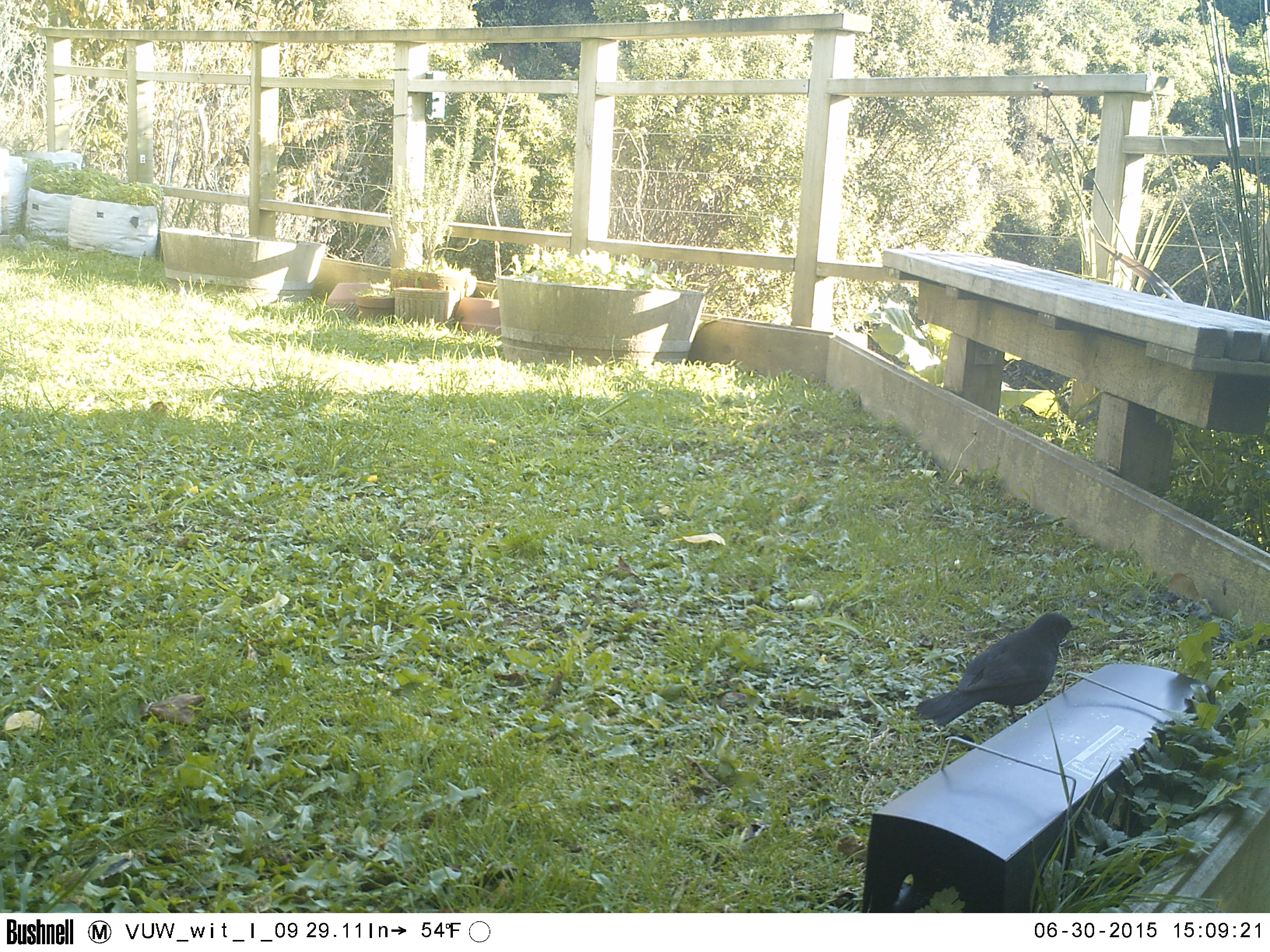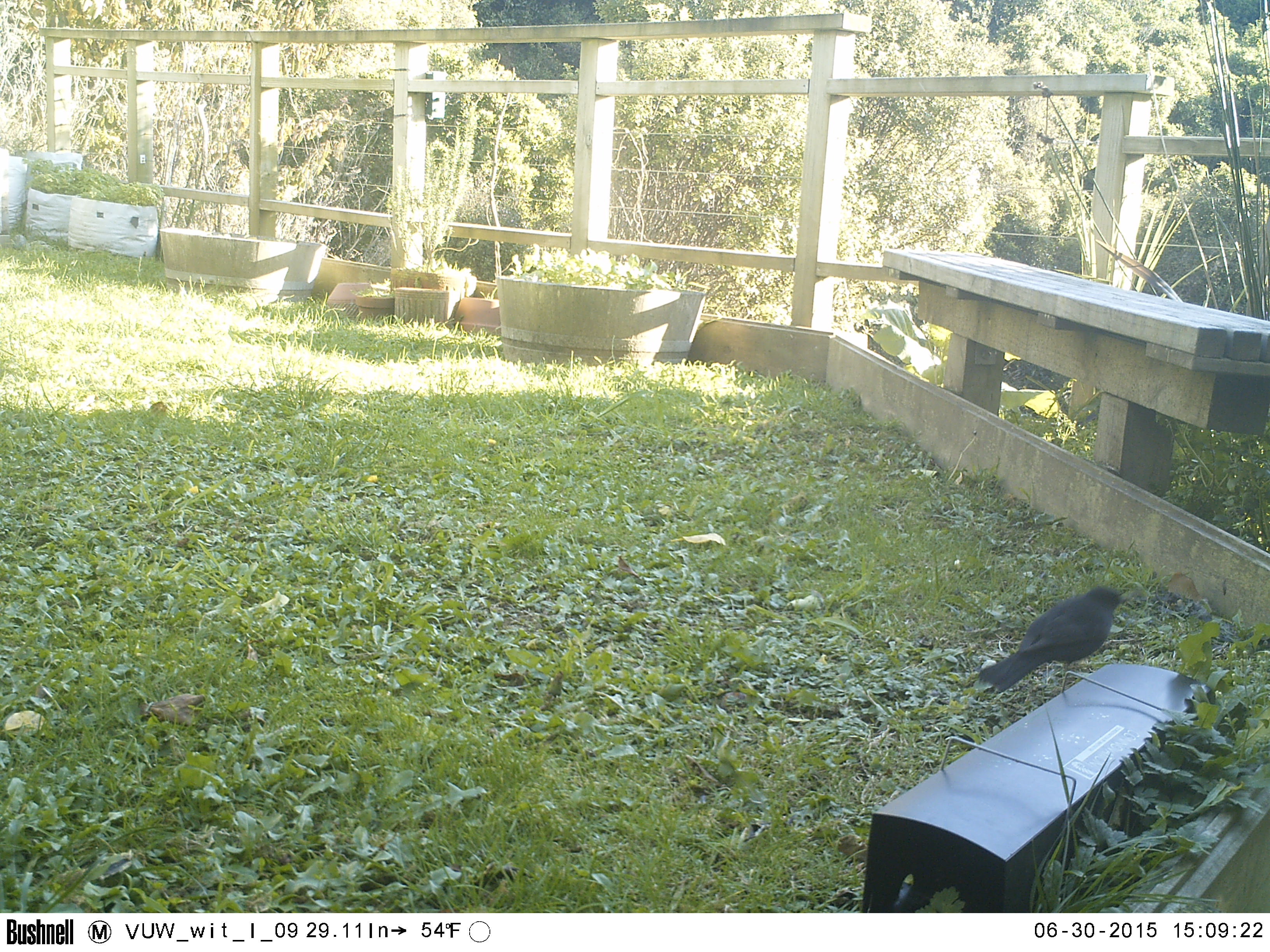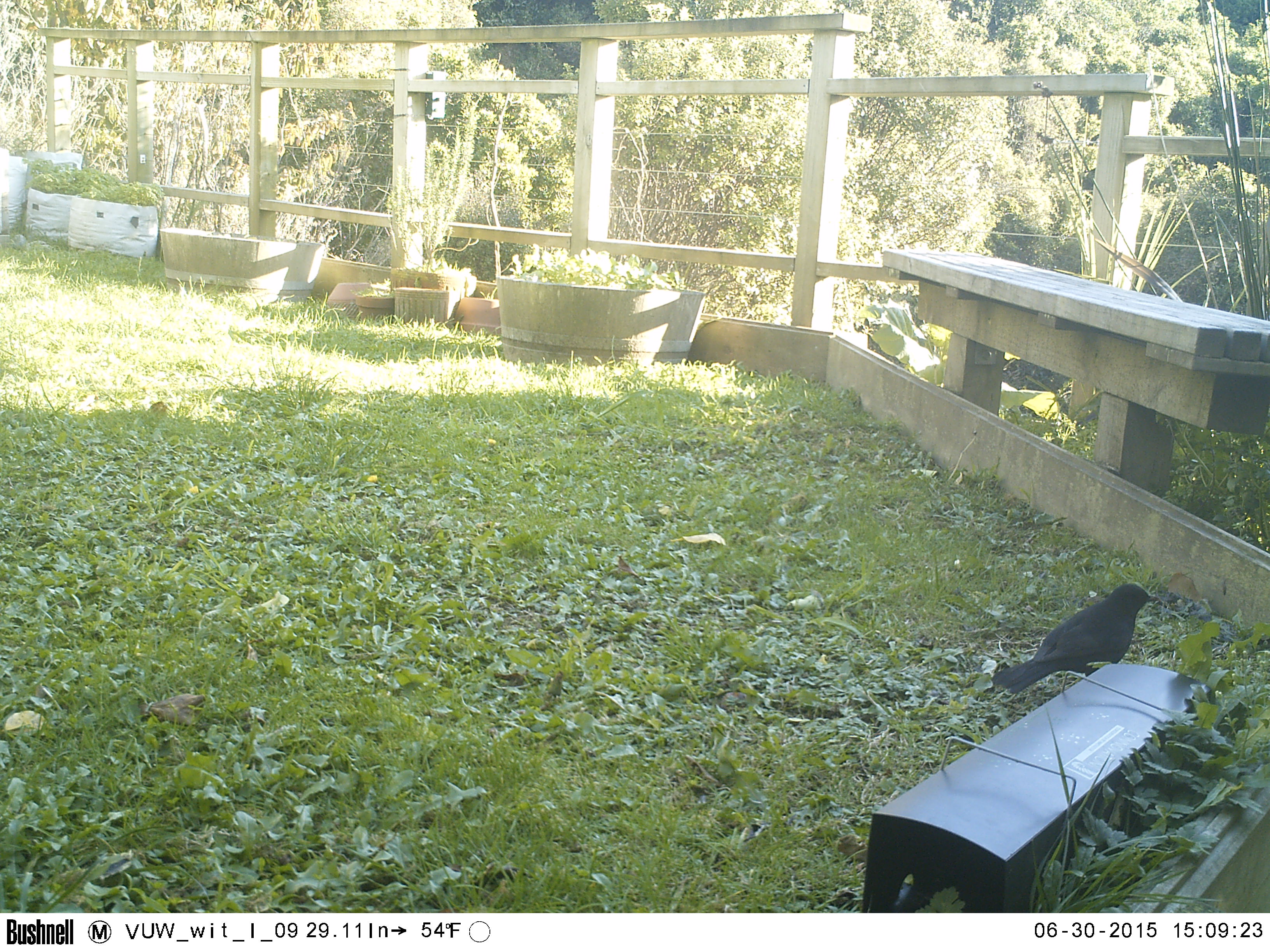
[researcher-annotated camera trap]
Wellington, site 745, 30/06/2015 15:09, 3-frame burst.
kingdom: Animalia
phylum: Chordata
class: Aves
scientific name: Aves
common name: bird